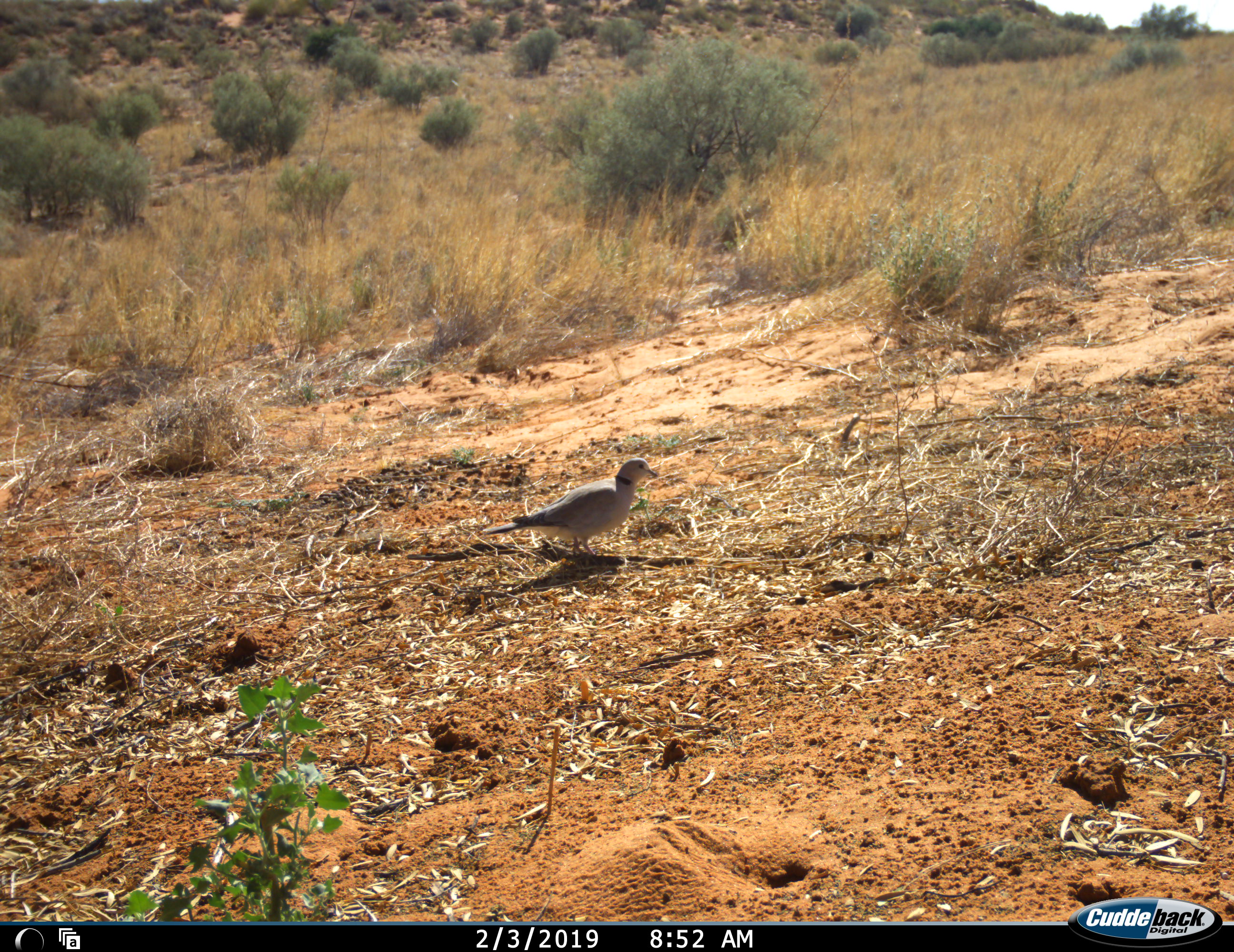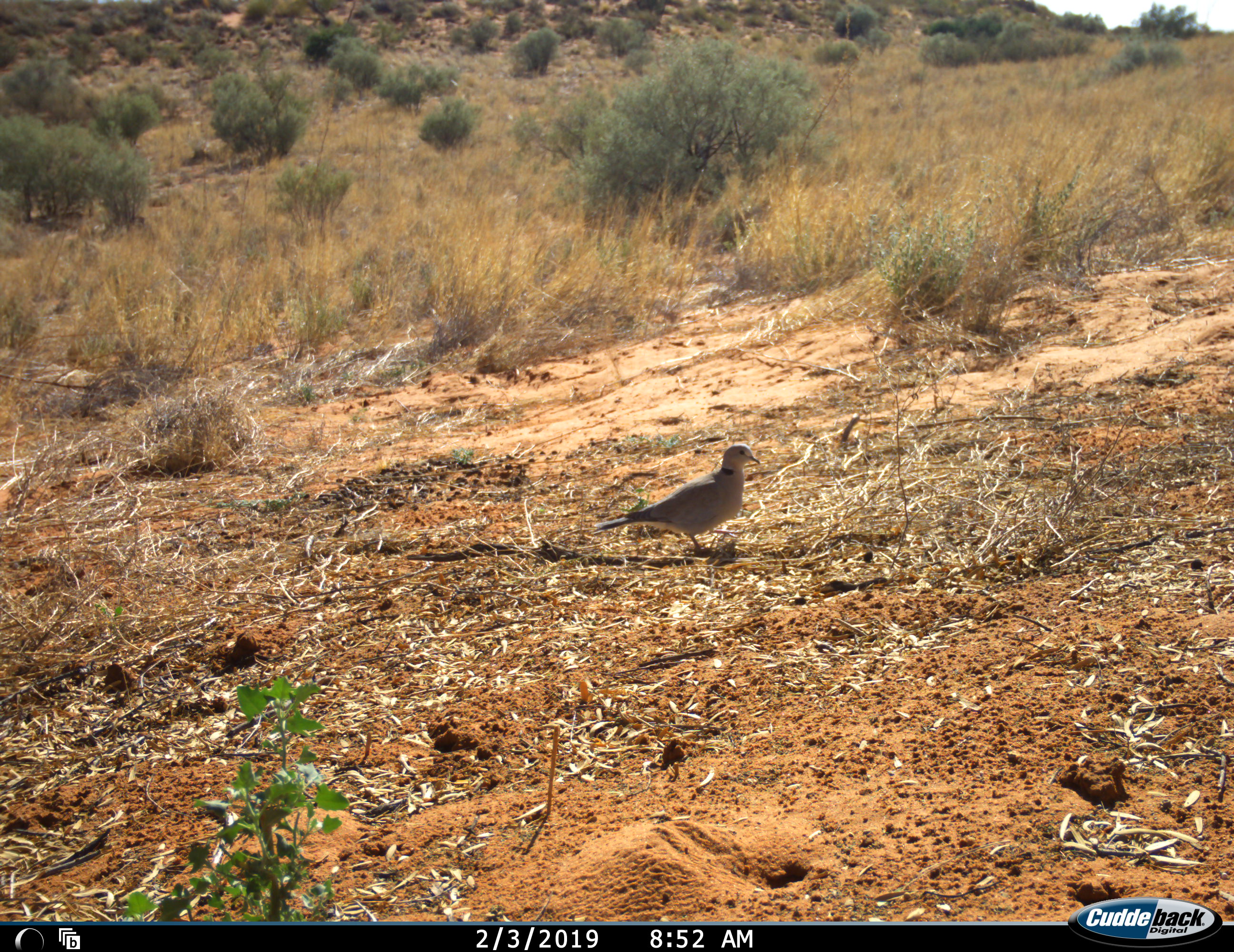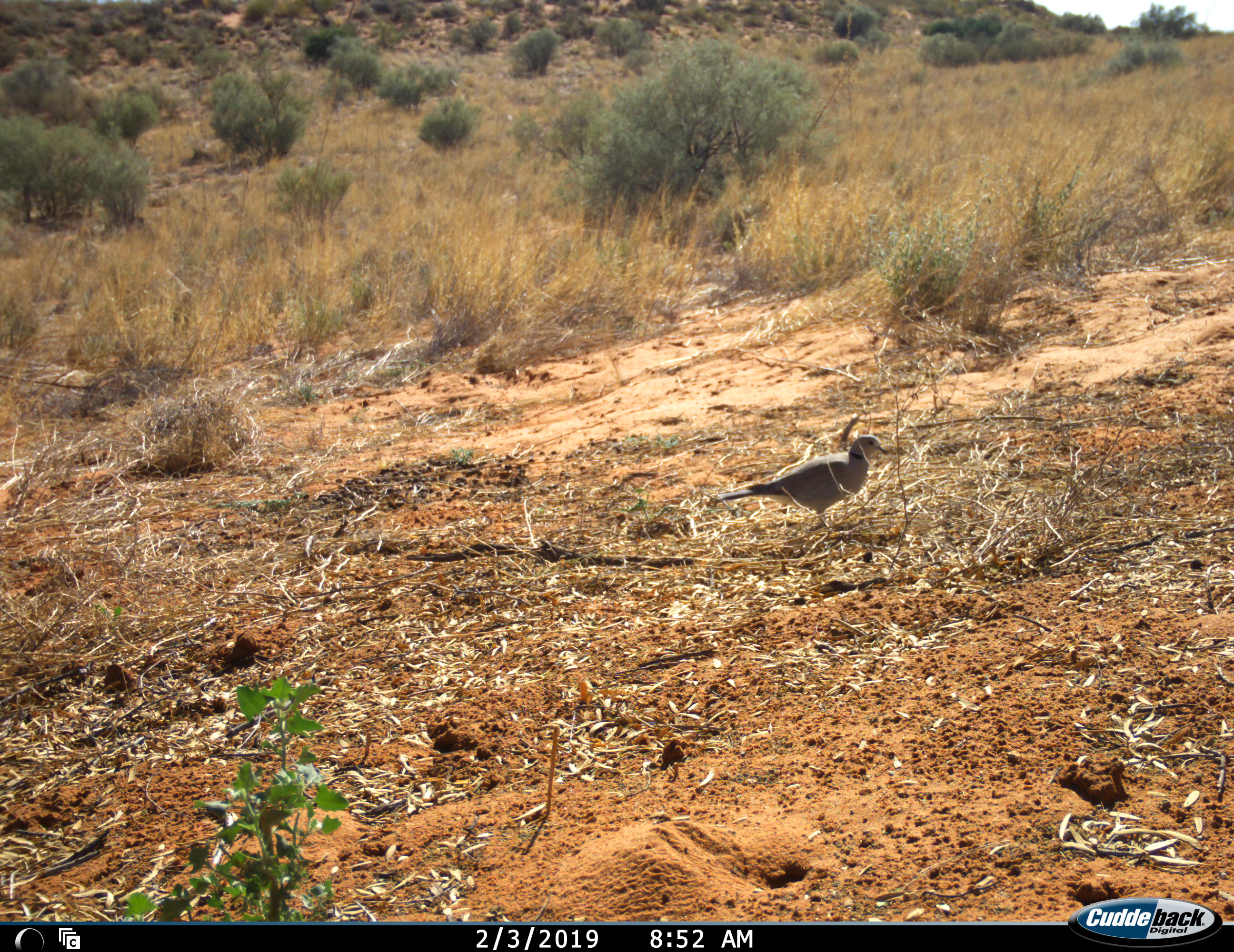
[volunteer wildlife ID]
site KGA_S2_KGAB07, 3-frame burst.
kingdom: Animalia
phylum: Chordata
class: Aves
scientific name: Aves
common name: bird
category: birdother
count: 1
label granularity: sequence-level